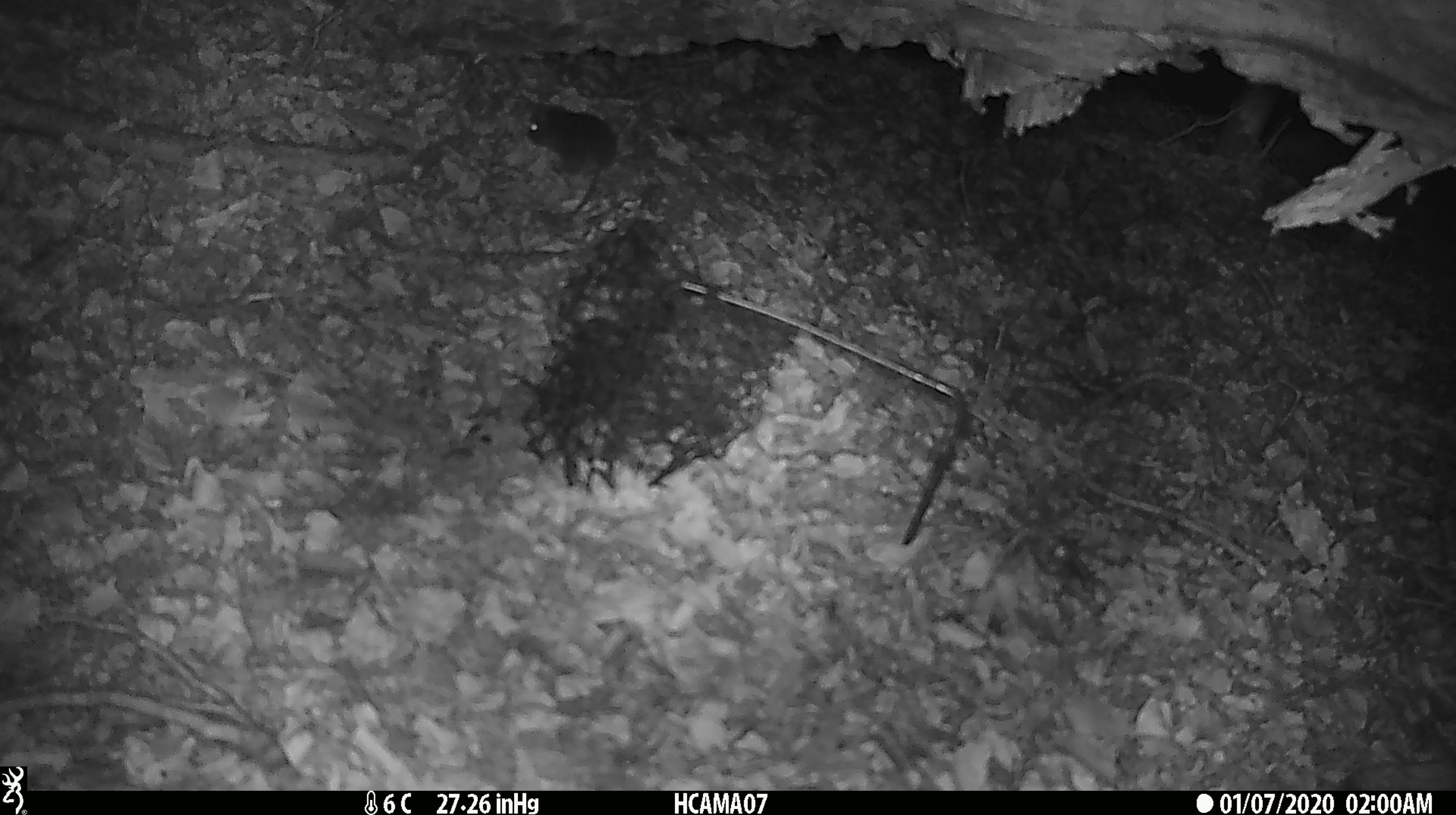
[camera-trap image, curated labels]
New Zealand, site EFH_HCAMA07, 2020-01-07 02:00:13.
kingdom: Animalia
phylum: Chordata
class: Mammalia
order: Rodentia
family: Muridae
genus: Mus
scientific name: Mus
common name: mouse